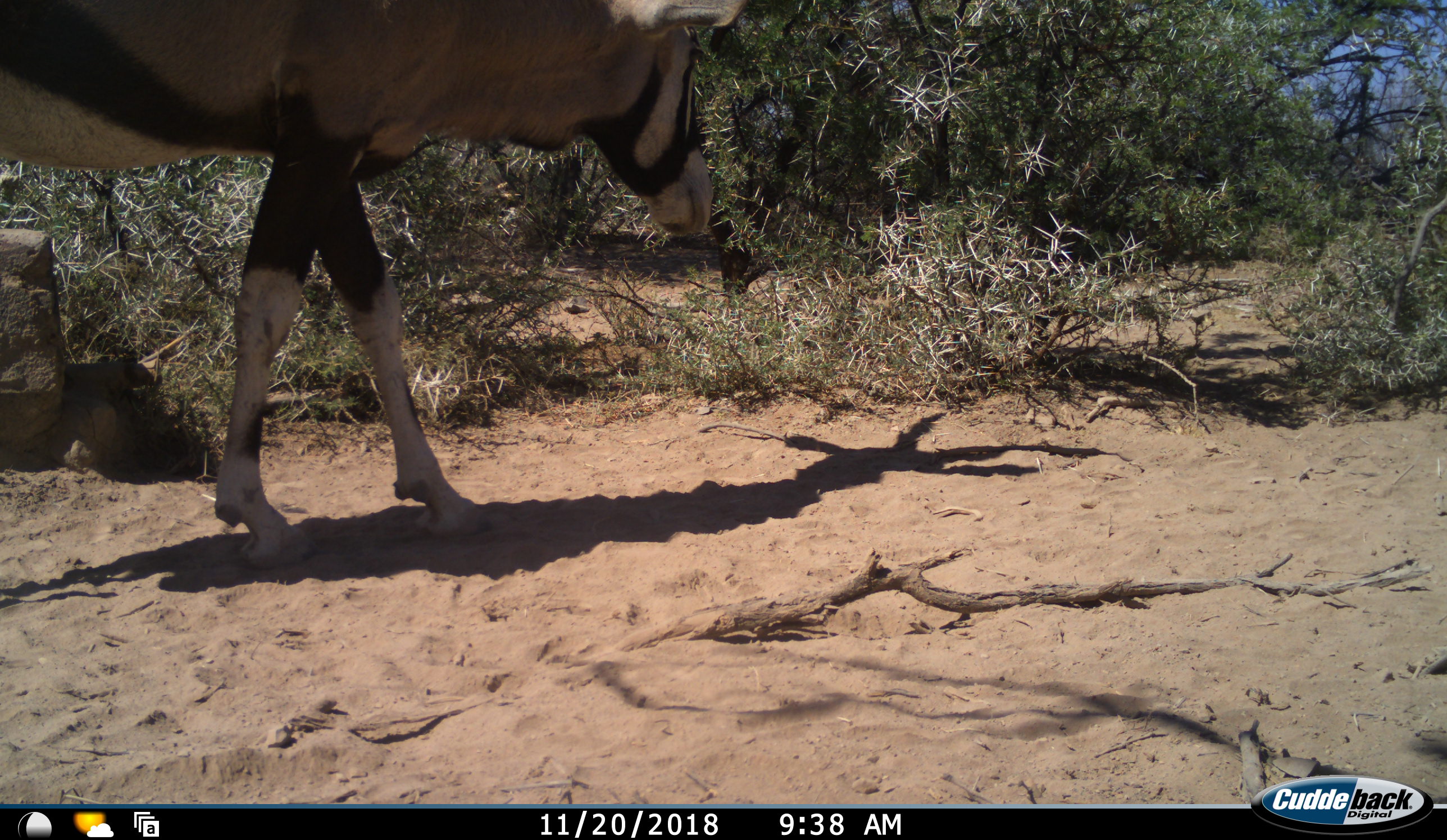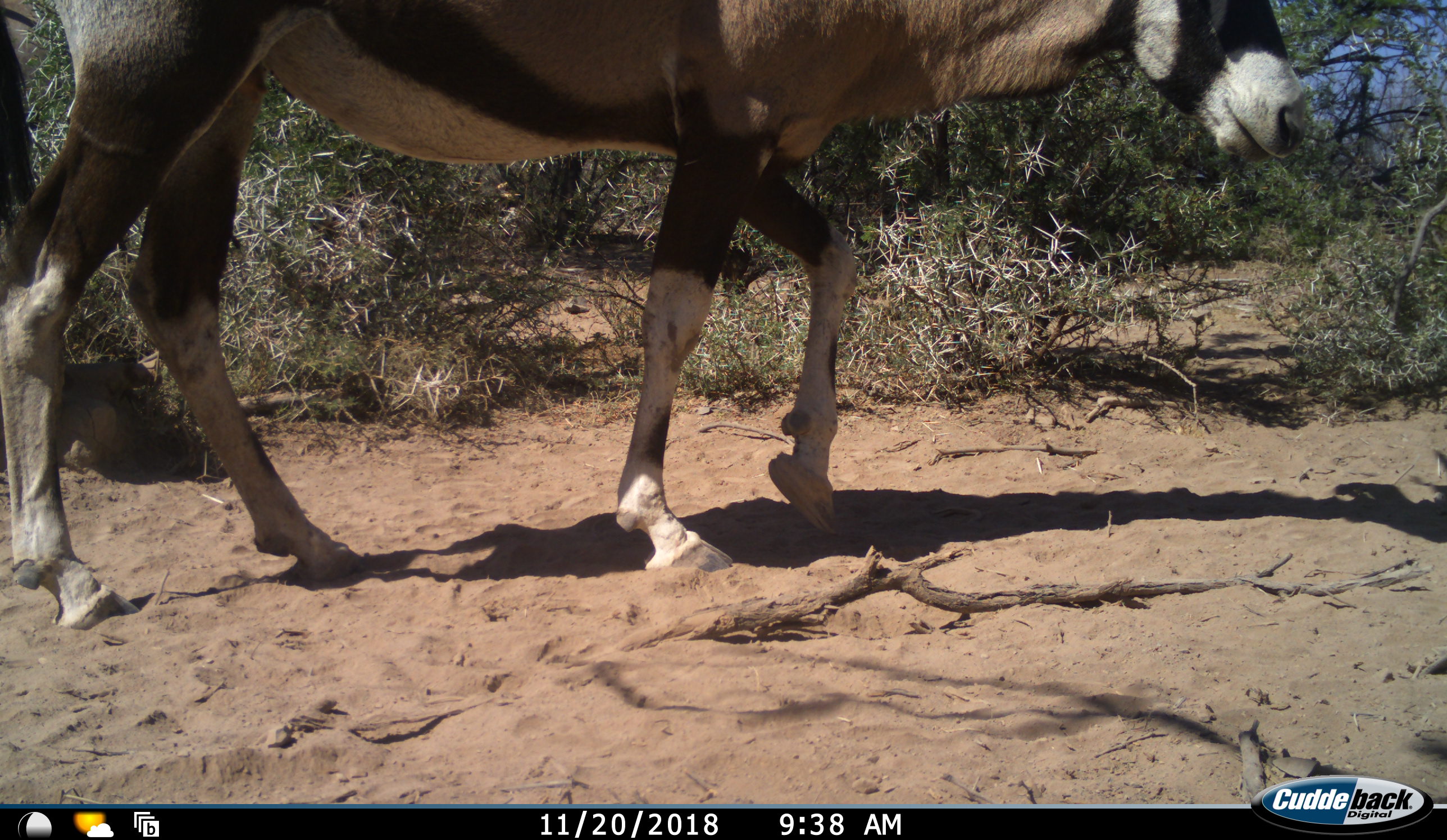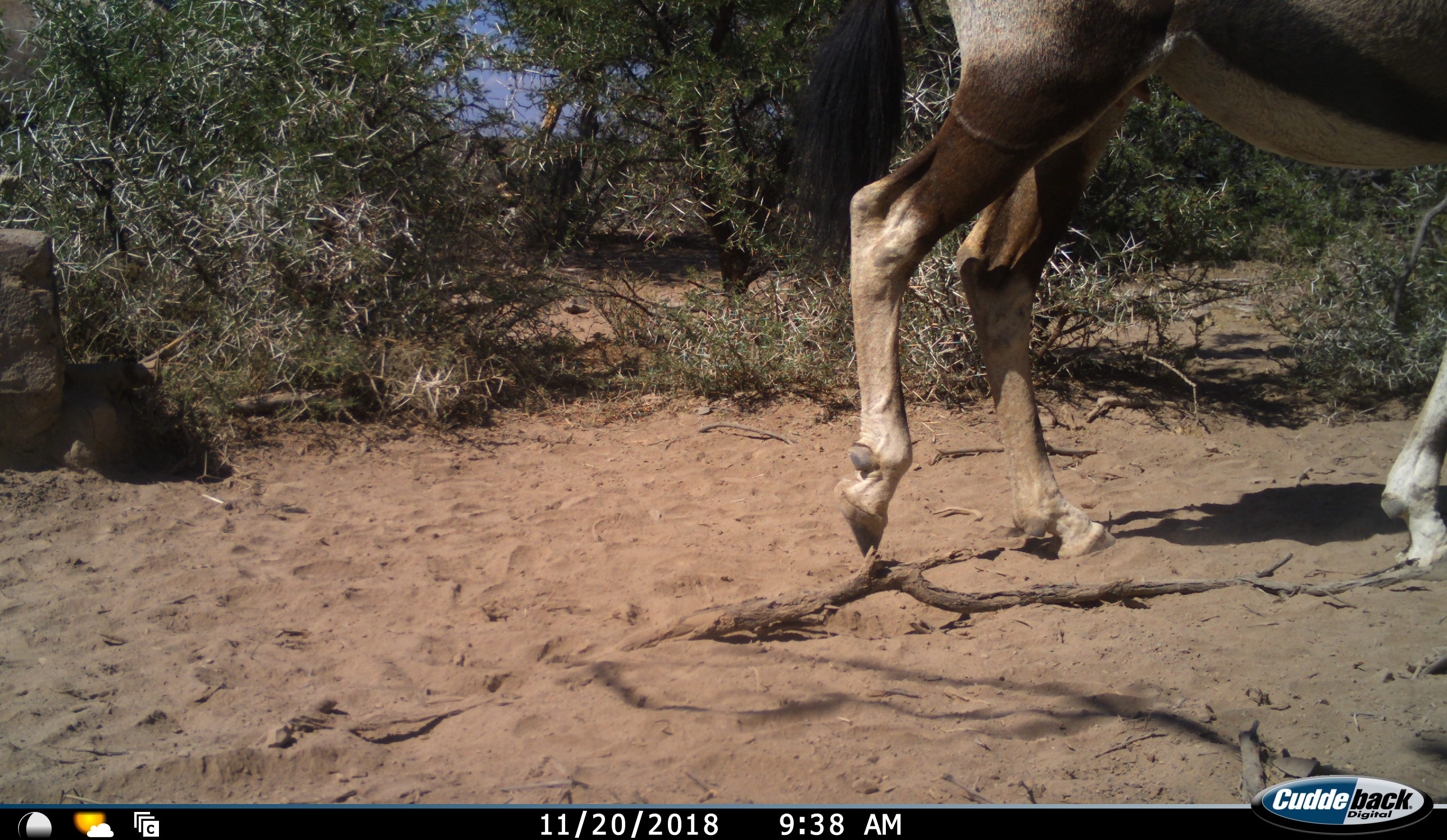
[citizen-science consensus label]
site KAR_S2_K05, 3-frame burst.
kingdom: Animalia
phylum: Chordata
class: Mammalia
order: Artiodactyla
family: Bovidae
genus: Oryx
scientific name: Oryx gazella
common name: gemsbok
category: oryx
Oryx (gemsbok) (Oryx gazella), count 1. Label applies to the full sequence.